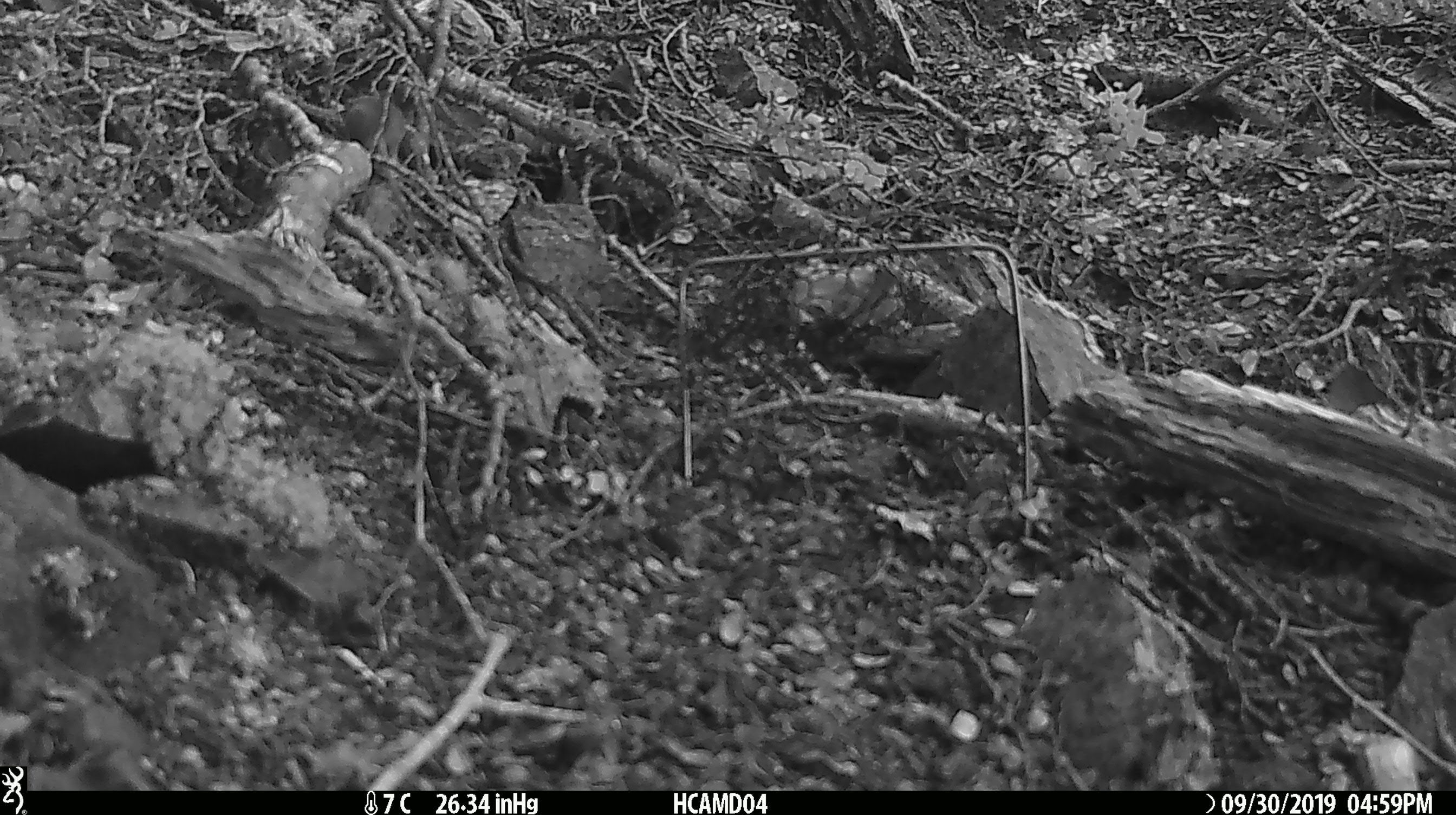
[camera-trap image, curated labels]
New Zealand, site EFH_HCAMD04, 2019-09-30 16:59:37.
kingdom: Animalia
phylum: Chordata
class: Mammalia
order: Rodentia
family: Muridae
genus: Mus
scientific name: Mus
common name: mouse